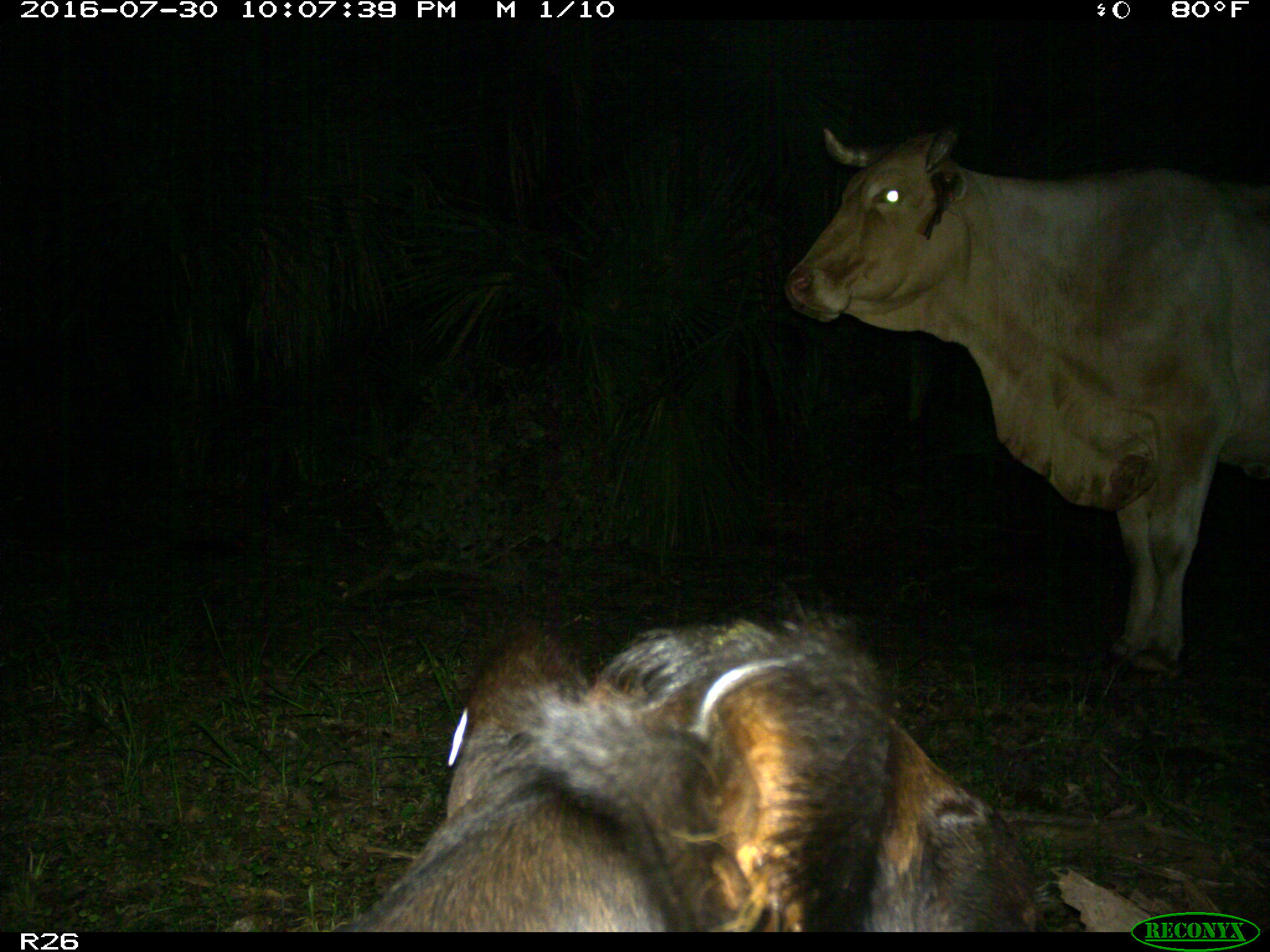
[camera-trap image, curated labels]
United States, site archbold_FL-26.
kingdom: Animalia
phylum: Chordata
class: Mammalia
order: Artiodactyla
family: Bovidae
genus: Bos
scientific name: Bos taurus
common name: domestic cow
Bos taurus (domestic cow).